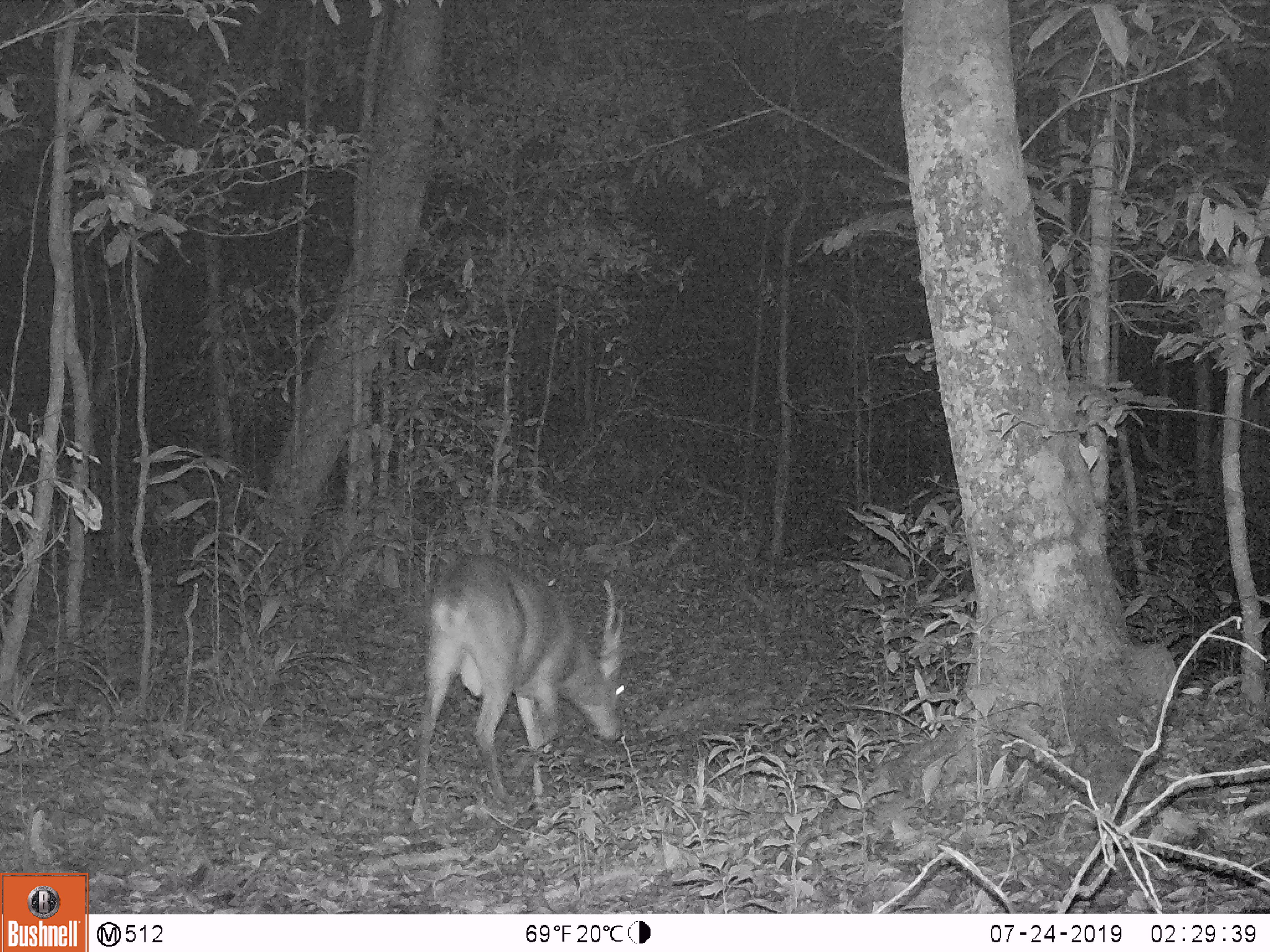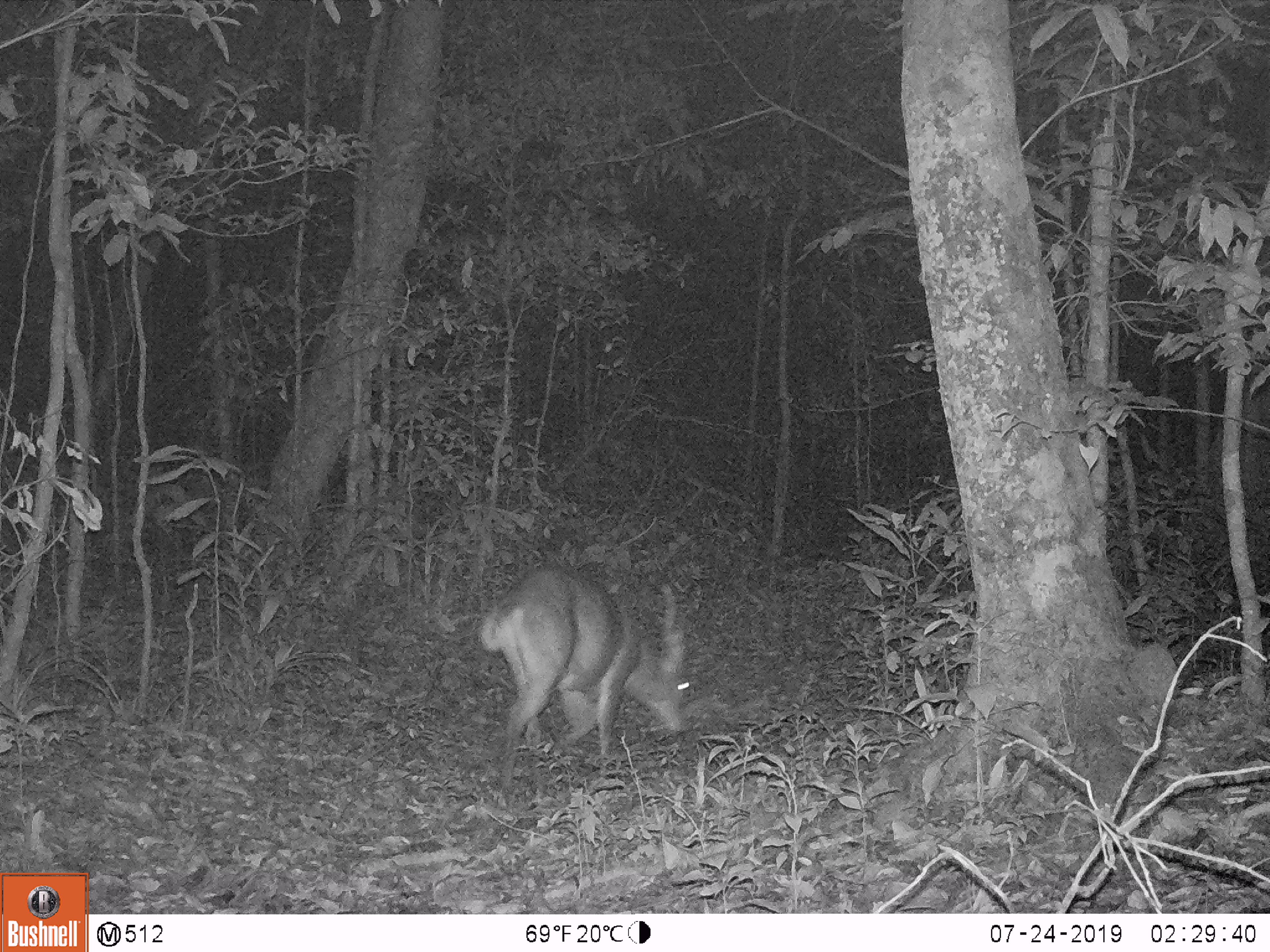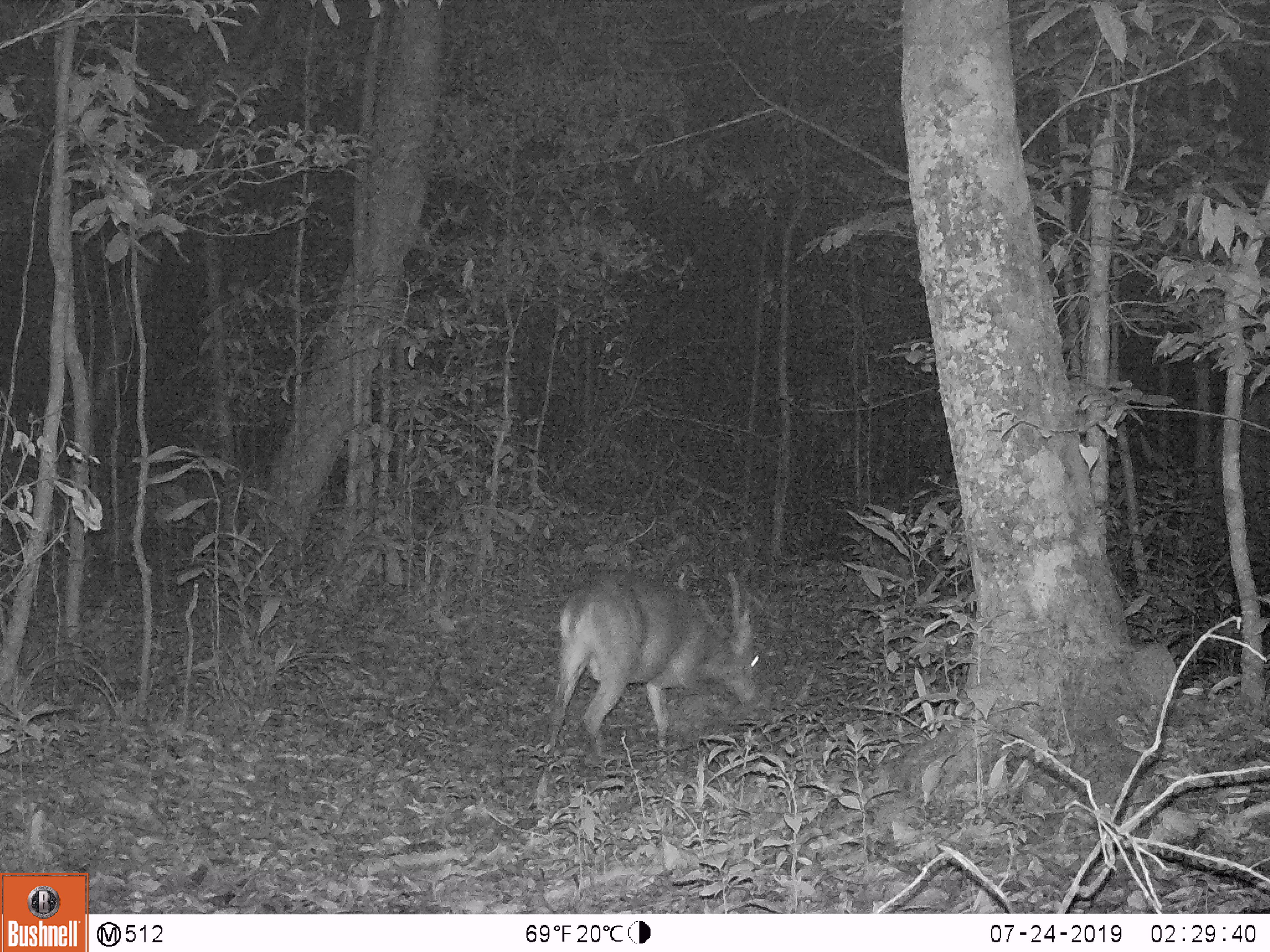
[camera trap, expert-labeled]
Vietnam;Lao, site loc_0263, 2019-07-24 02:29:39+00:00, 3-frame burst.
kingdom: Animalia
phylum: Chordata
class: Mammalia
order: Artiodactyla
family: Cervidae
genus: Muntiacus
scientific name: Muntiacus vuquangensis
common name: large-antlered muntjac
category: large antlered muntjac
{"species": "large antlered muntjac (large-antlered muntjac) (Muntiacus vuquangensis)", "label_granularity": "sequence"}